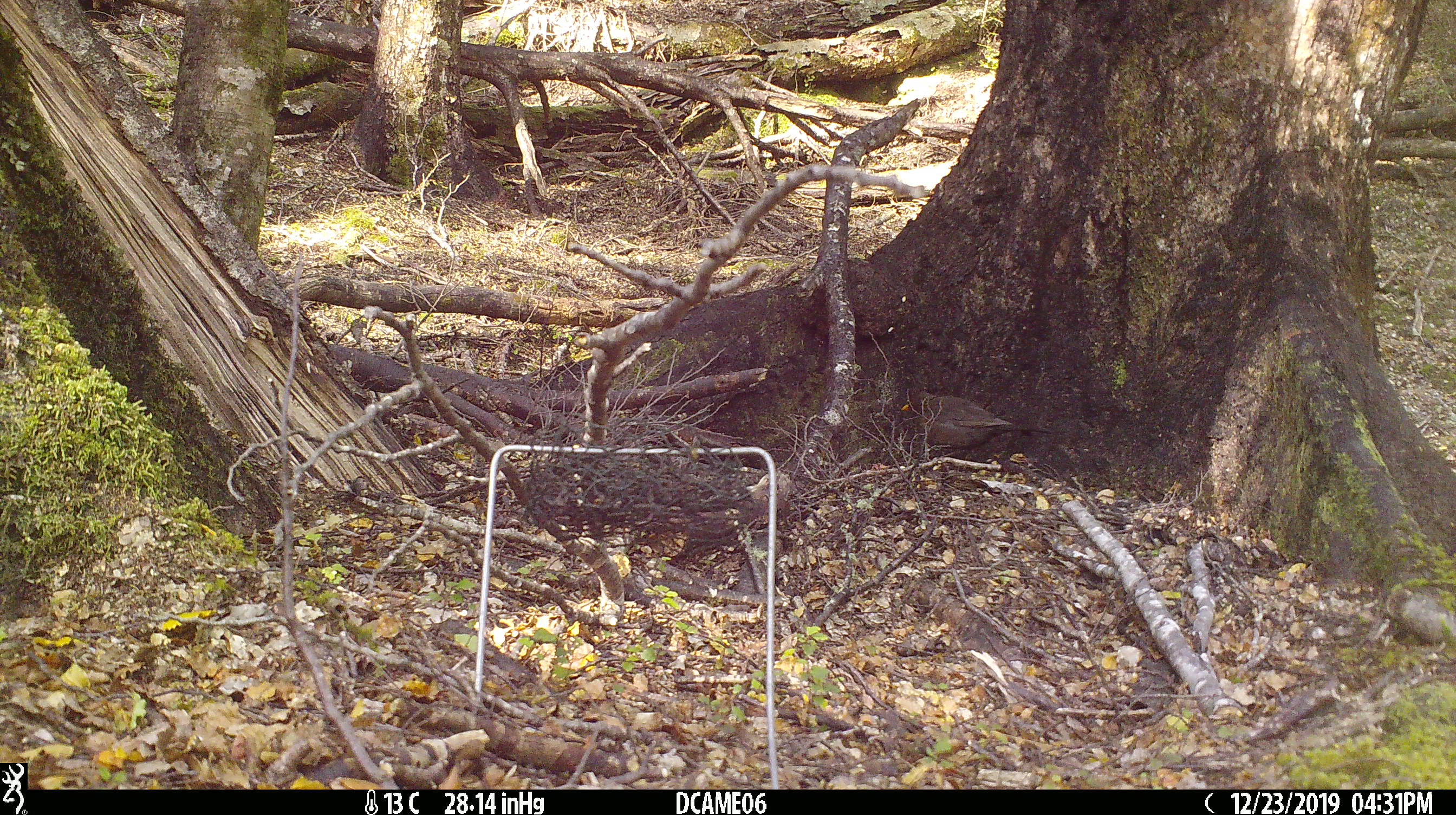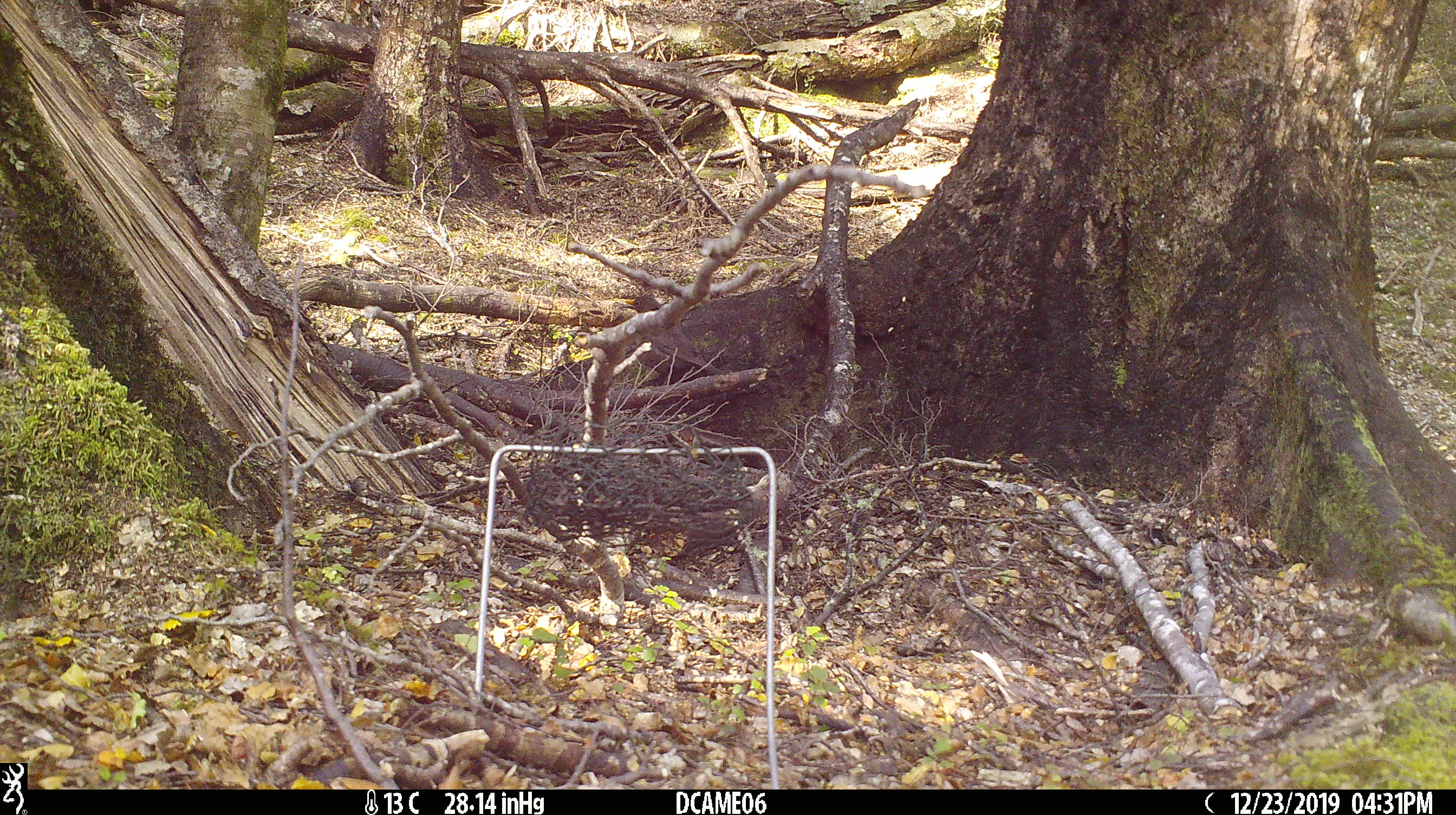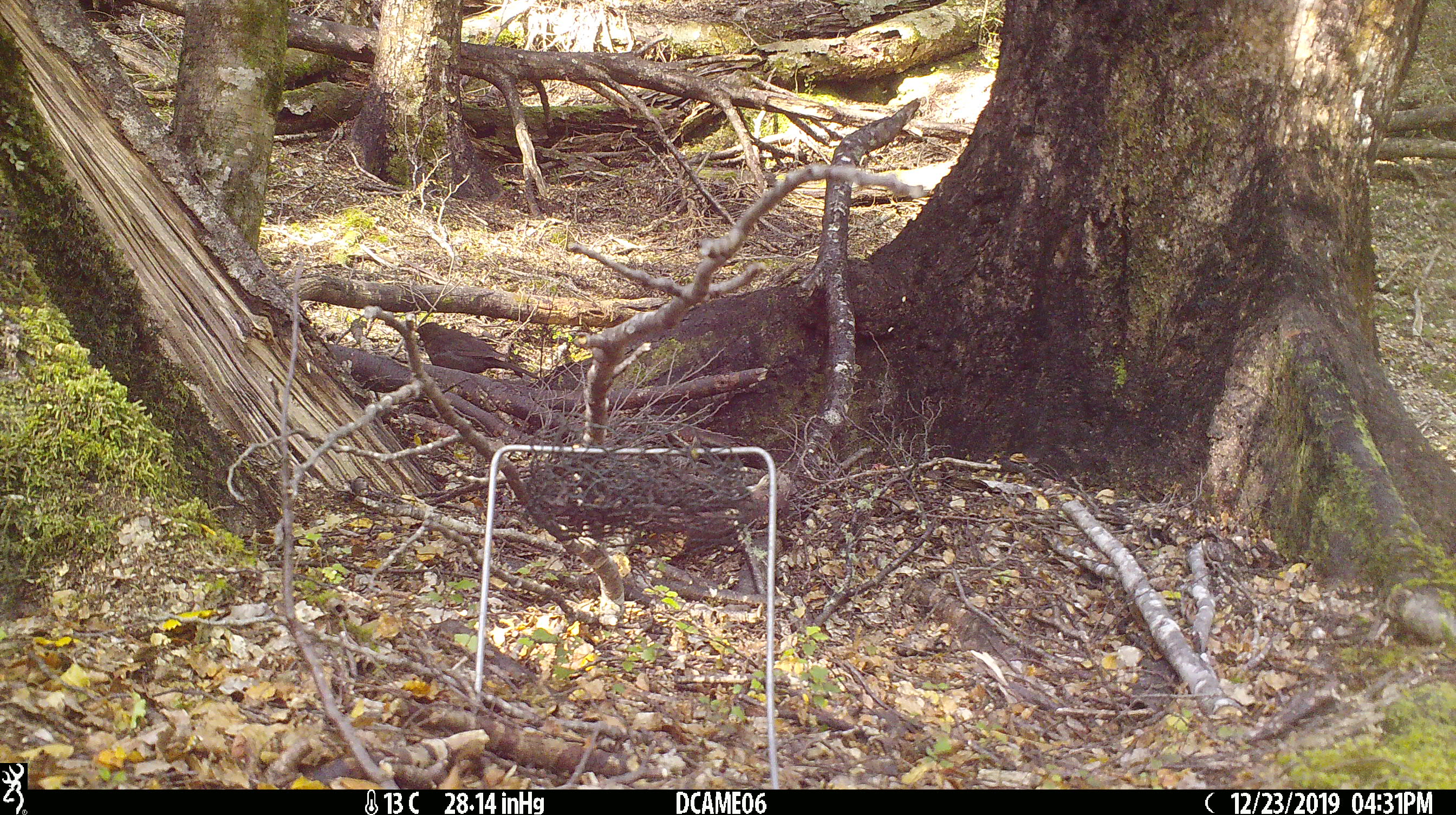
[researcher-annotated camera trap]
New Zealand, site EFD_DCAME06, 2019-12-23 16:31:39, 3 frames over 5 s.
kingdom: Animalia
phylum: Chordata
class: Aves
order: Passeriformes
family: Turdidae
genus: Turdus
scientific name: Turdus merula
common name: eurasian blackbird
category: blackbird